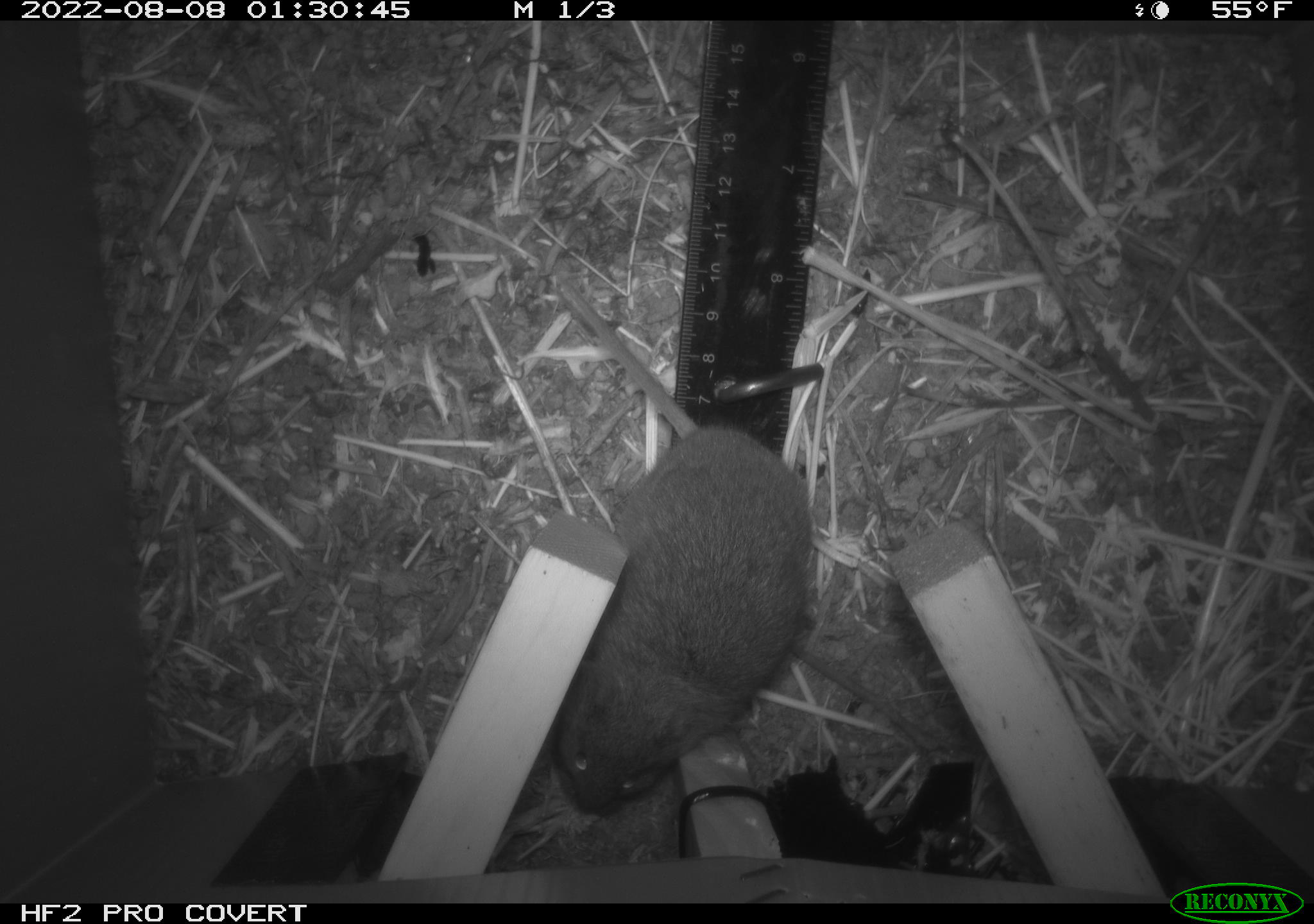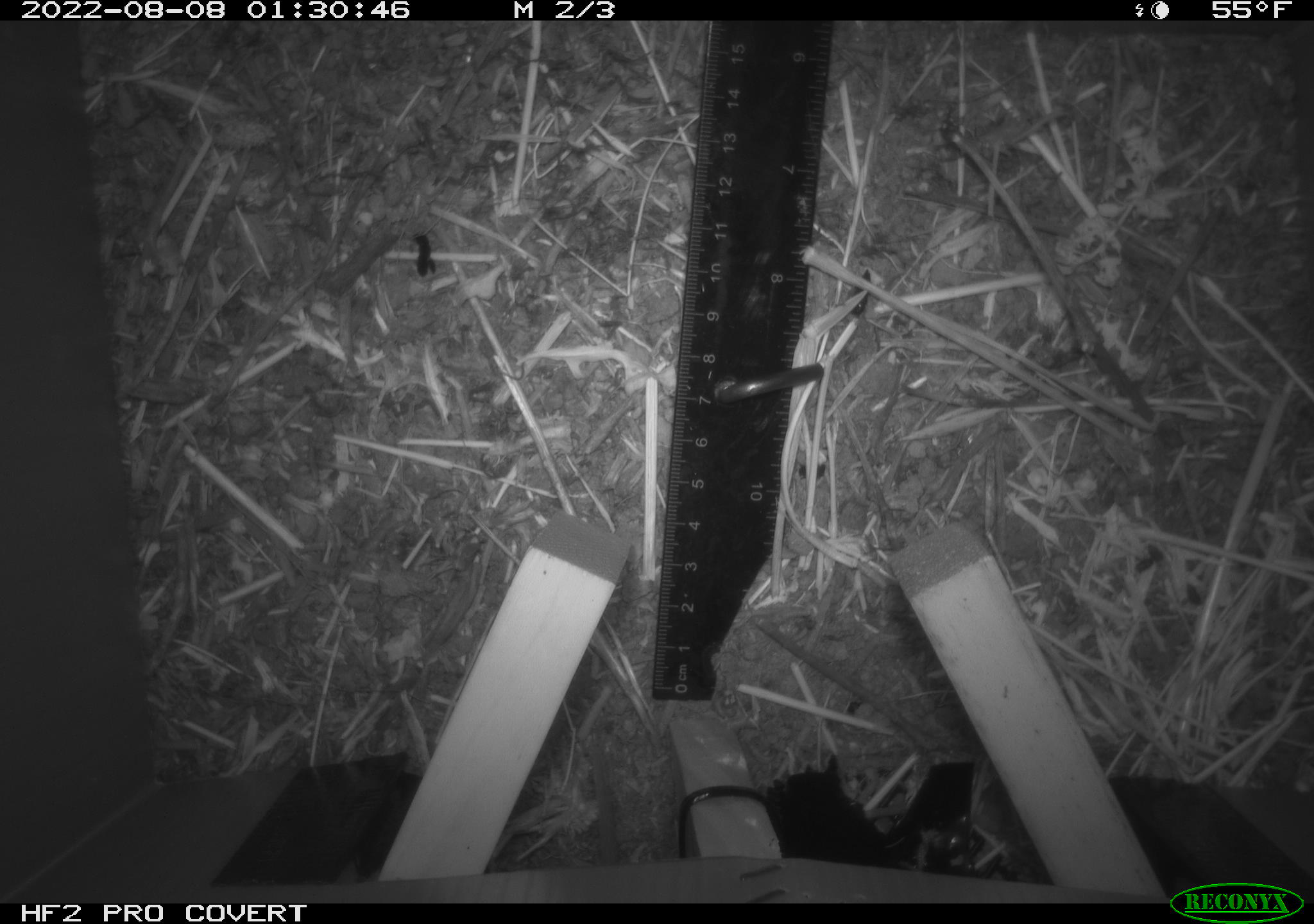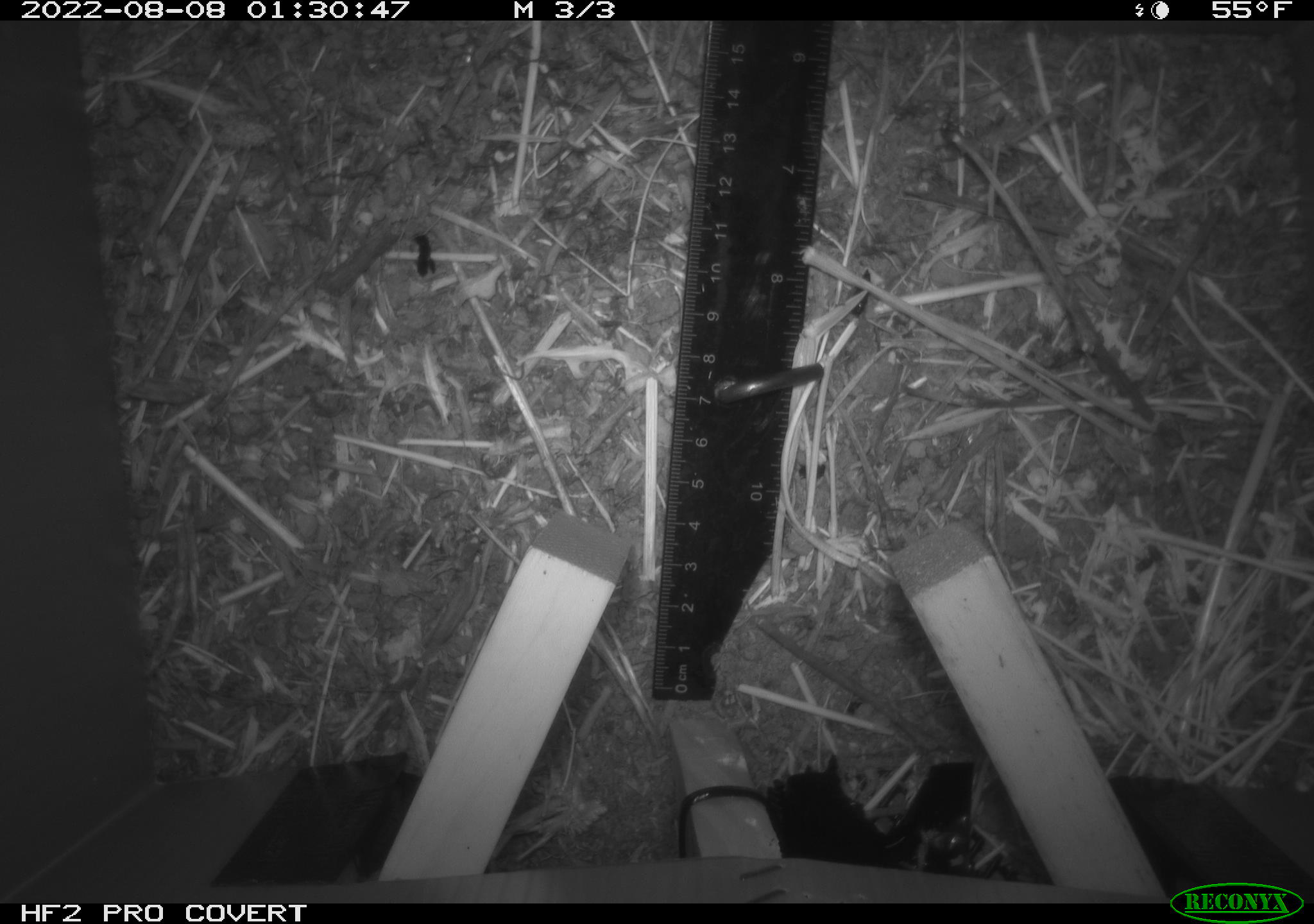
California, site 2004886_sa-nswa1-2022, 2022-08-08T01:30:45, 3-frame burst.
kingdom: Animalia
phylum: Chordata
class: Mammalia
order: Rodentia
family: Cricetidae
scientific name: Cricetidae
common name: hamsters, voles, lemmings, and allies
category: cricetidae family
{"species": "cricetidae family (hamsters, voles, lemmings, and allies) (Cricetidae)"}